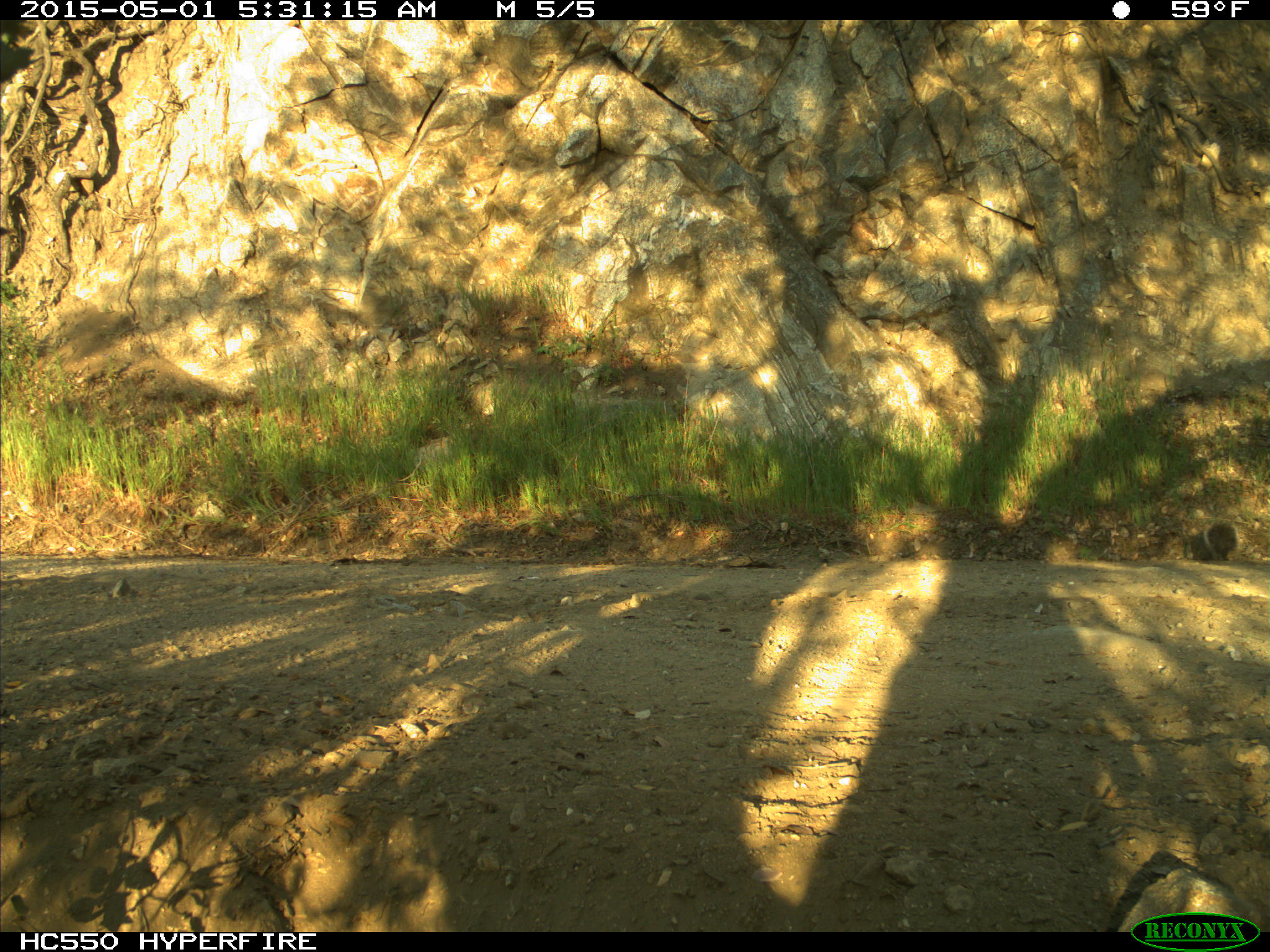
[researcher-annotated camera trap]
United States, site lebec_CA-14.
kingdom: Animalia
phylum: Chordata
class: Mammalia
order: Rodentia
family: Sciuridae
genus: Sciurus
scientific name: Sciurus carolinensis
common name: eastern gray squirrel